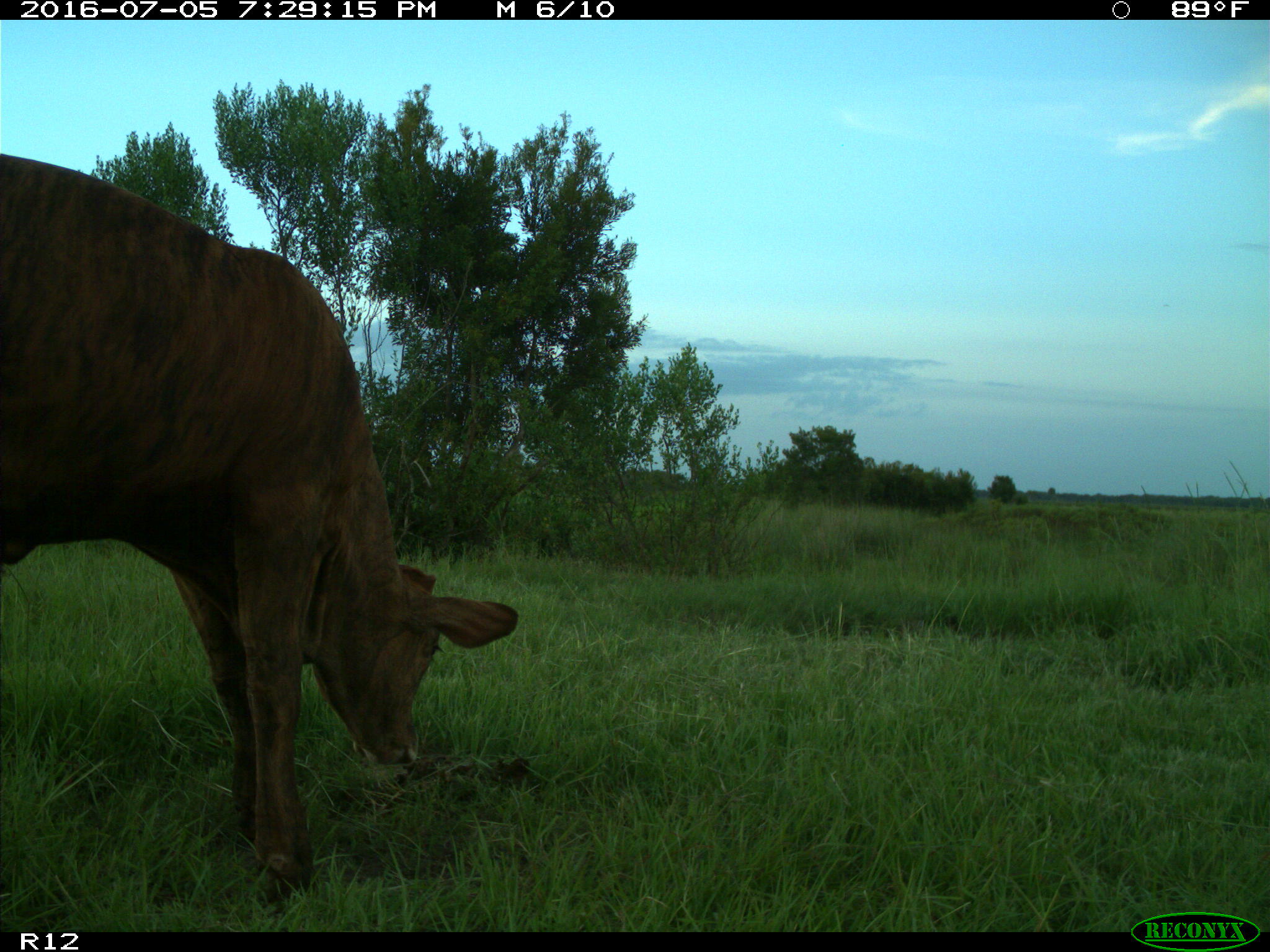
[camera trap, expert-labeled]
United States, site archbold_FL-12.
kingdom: Animalia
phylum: Chordata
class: Mammalia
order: Artiodactyla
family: Bovidae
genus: Bos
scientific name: Bos taurus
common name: domestic cow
Bos taurus (domestic cow).